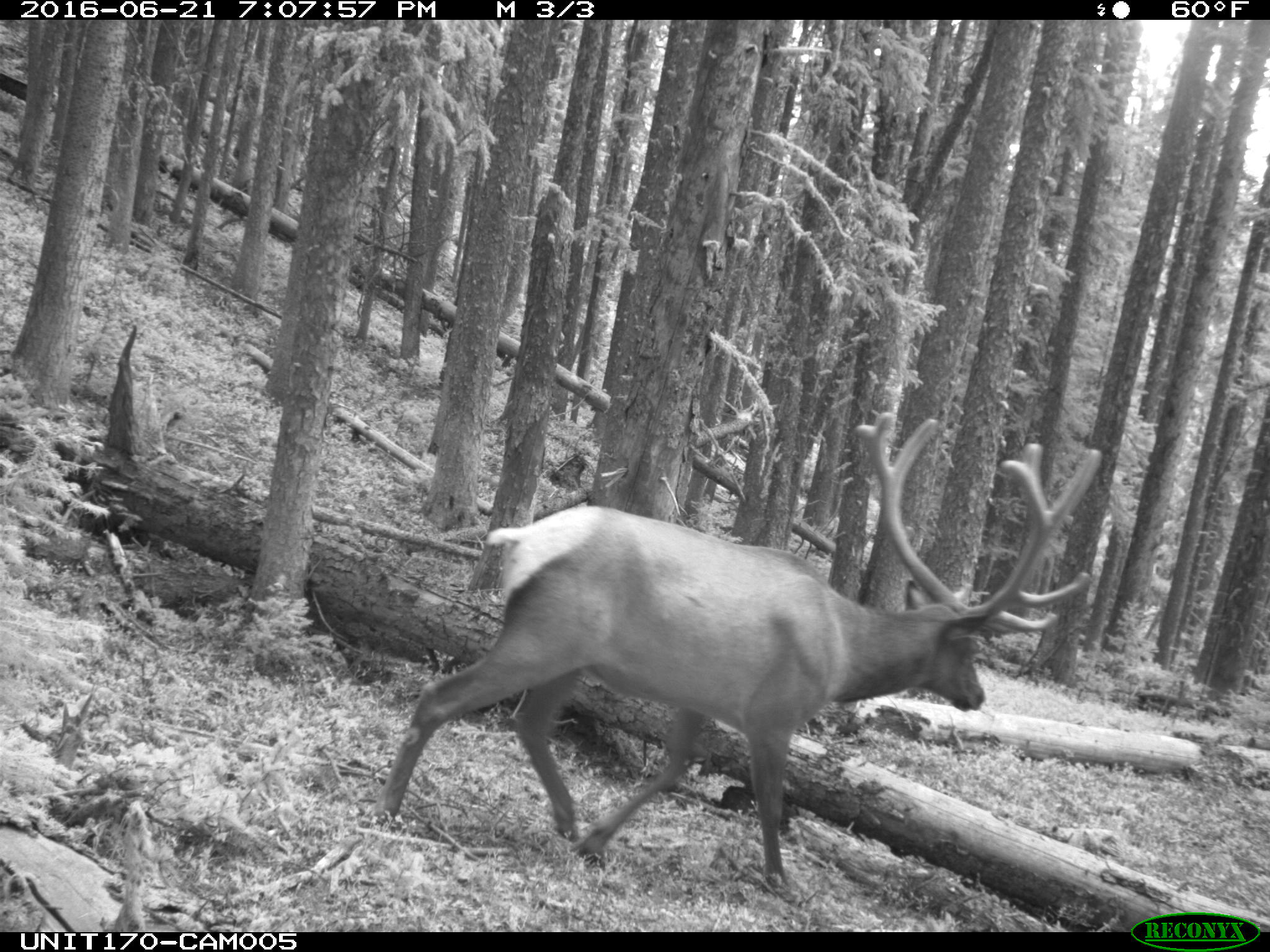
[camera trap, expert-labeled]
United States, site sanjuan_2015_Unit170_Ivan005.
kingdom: Animalia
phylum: Chordata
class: Mammalia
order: Artiodactyla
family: Cervidae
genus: Cervus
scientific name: Cervus elaphus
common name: red deer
Cervus elaphus (red deer).